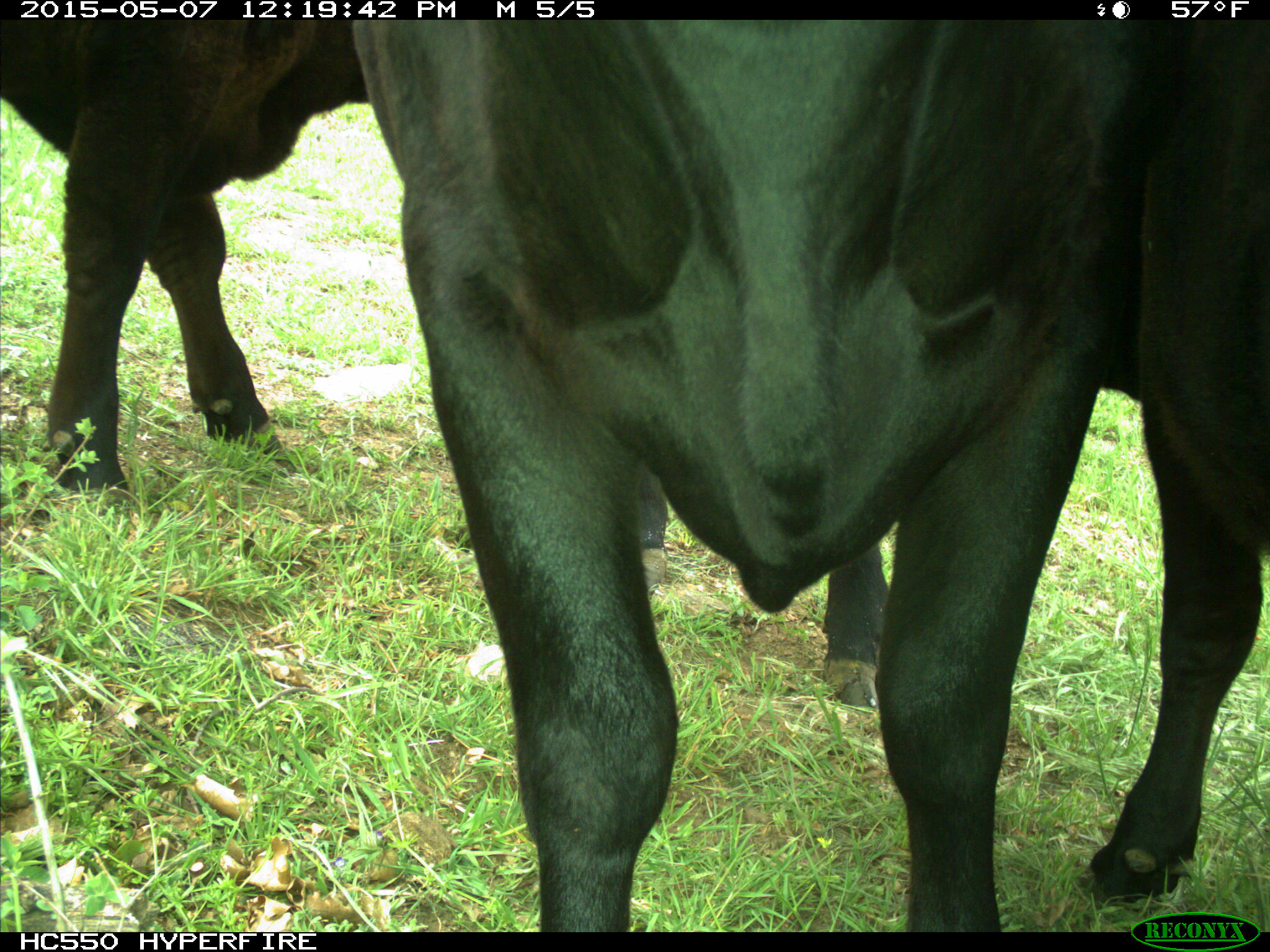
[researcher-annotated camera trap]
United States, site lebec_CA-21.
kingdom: Animalia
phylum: Chordata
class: Mammalia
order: Artiodactyla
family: Bovidae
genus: Bos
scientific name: Bos taurus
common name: domestic cow